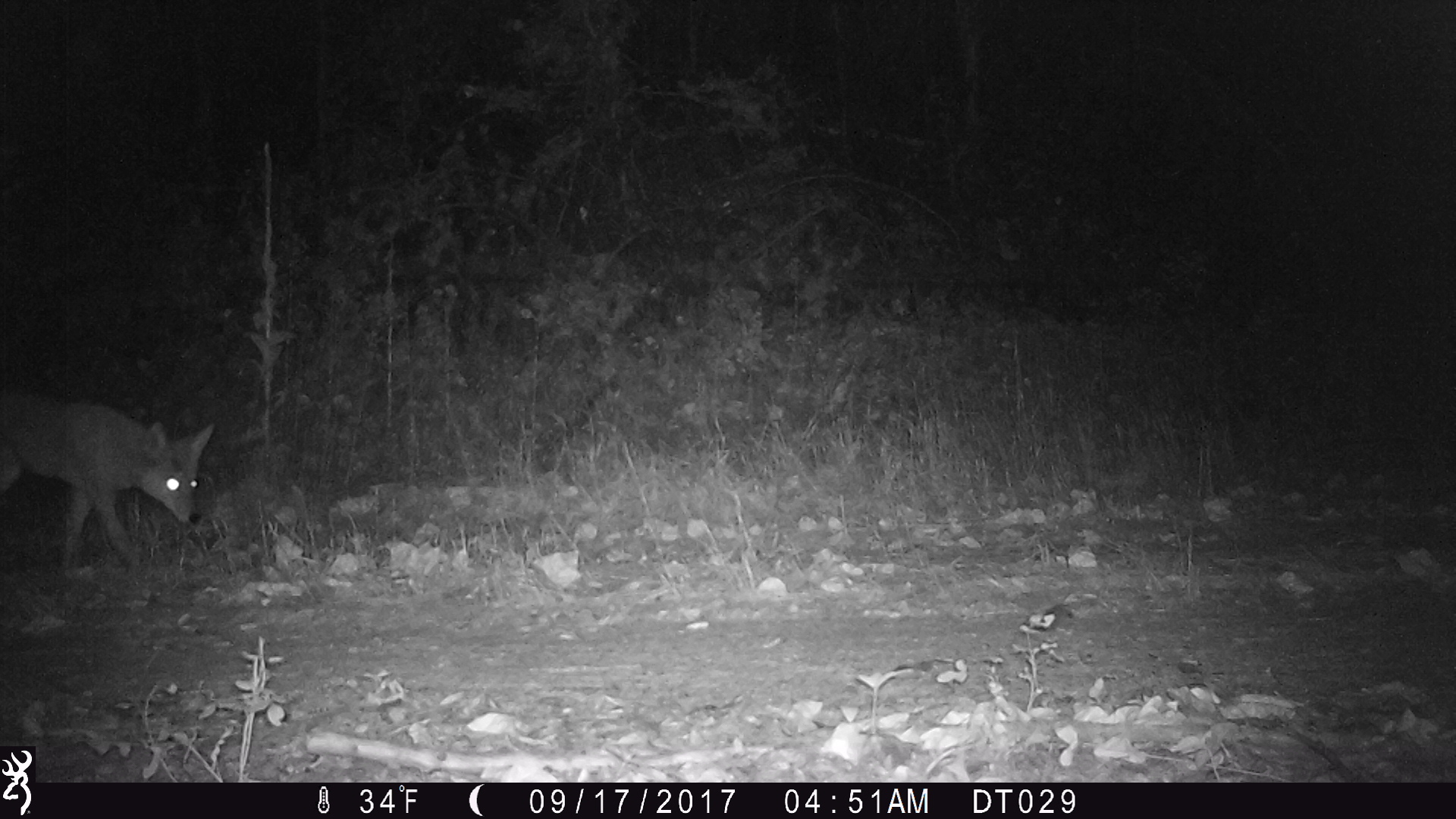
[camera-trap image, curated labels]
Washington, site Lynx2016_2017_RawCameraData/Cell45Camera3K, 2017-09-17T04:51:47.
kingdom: Animalia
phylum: Chordata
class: Mammalia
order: Carnivora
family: Canidae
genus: Canis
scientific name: Canis latrans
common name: coyote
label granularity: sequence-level